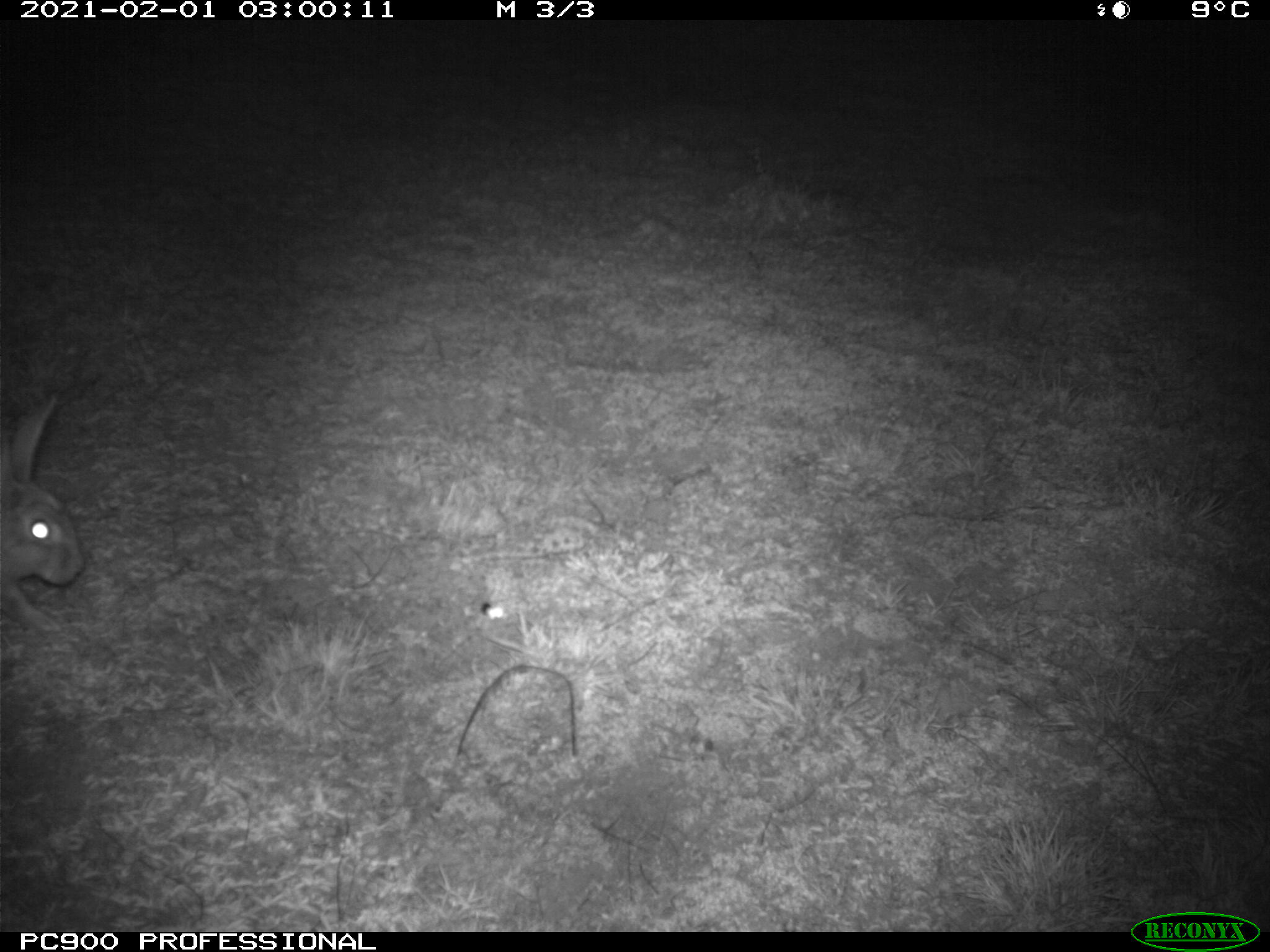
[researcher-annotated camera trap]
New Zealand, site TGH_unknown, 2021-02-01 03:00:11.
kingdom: Animalia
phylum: Chordata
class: Mammalia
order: Lagomorpha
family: Leporidae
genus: Oryctolagus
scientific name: Oryctolagus cuniculus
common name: european rabbit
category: rabbit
Rabbit (european rabbit) (Oryctolagus cuniculus).